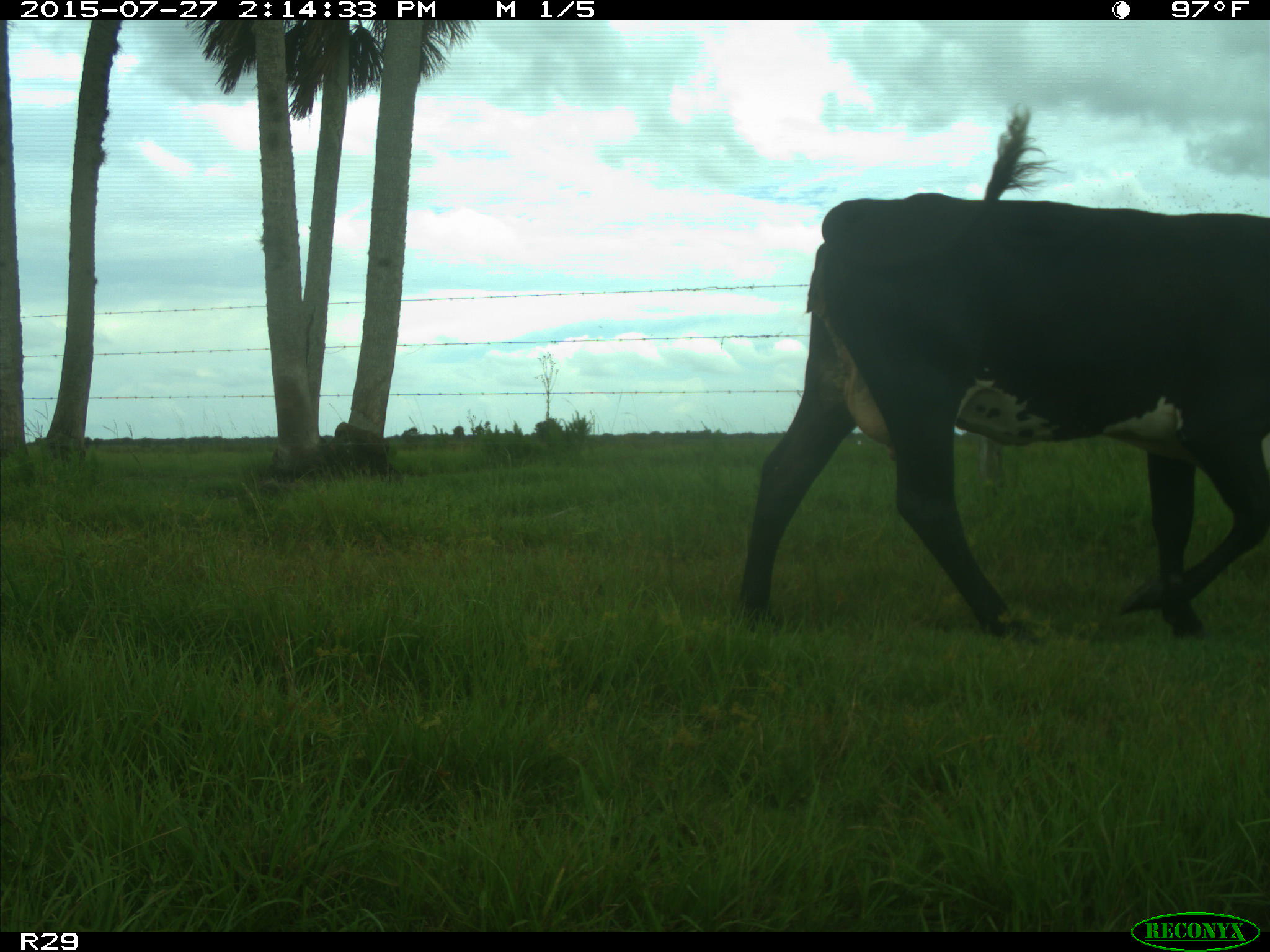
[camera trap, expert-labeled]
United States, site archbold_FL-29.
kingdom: Animalia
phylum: Chordata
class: Mammalia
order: Artiodactyla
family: Bovidae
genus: Bos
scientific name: Bos taurus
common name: domestic cow